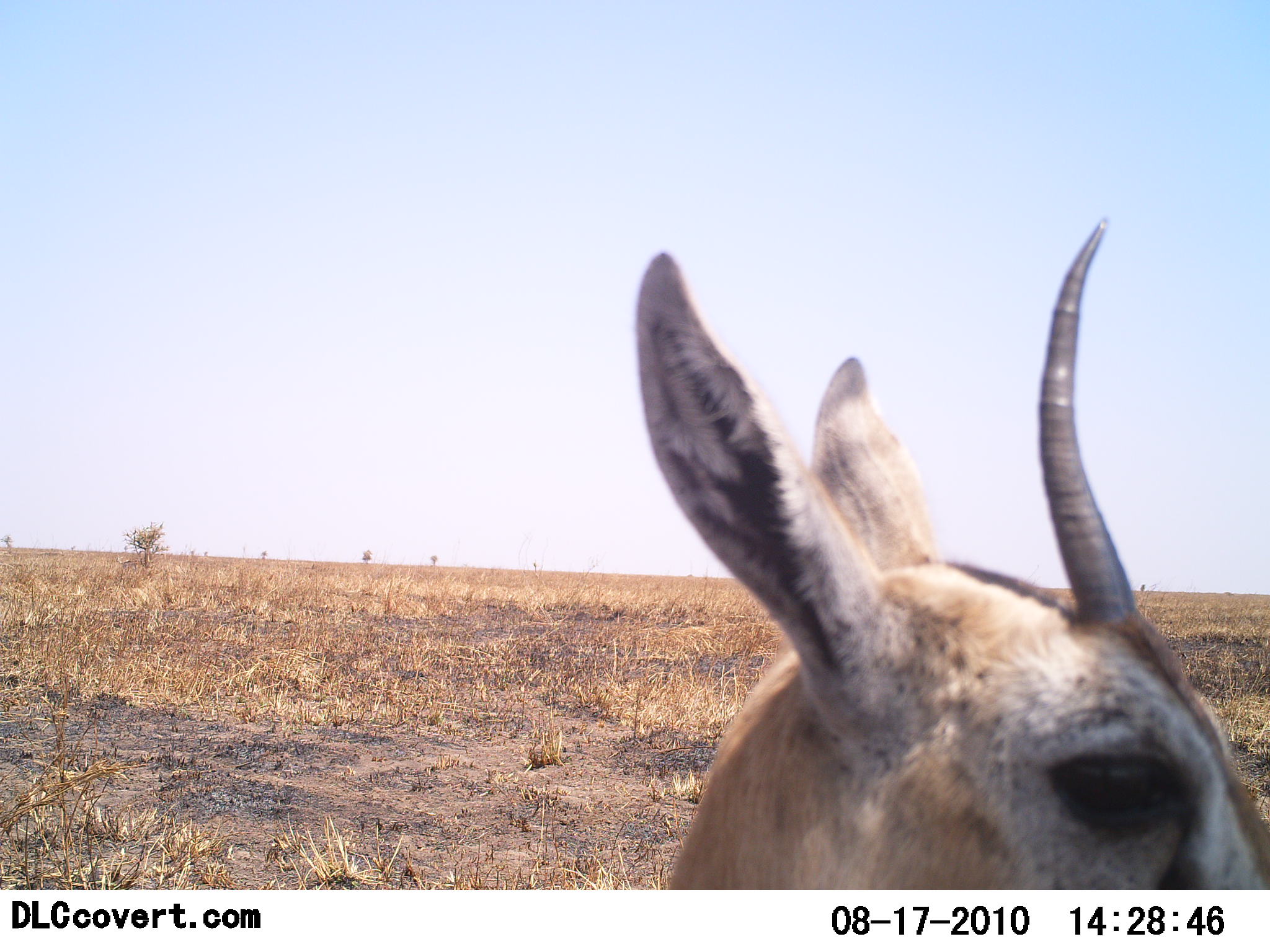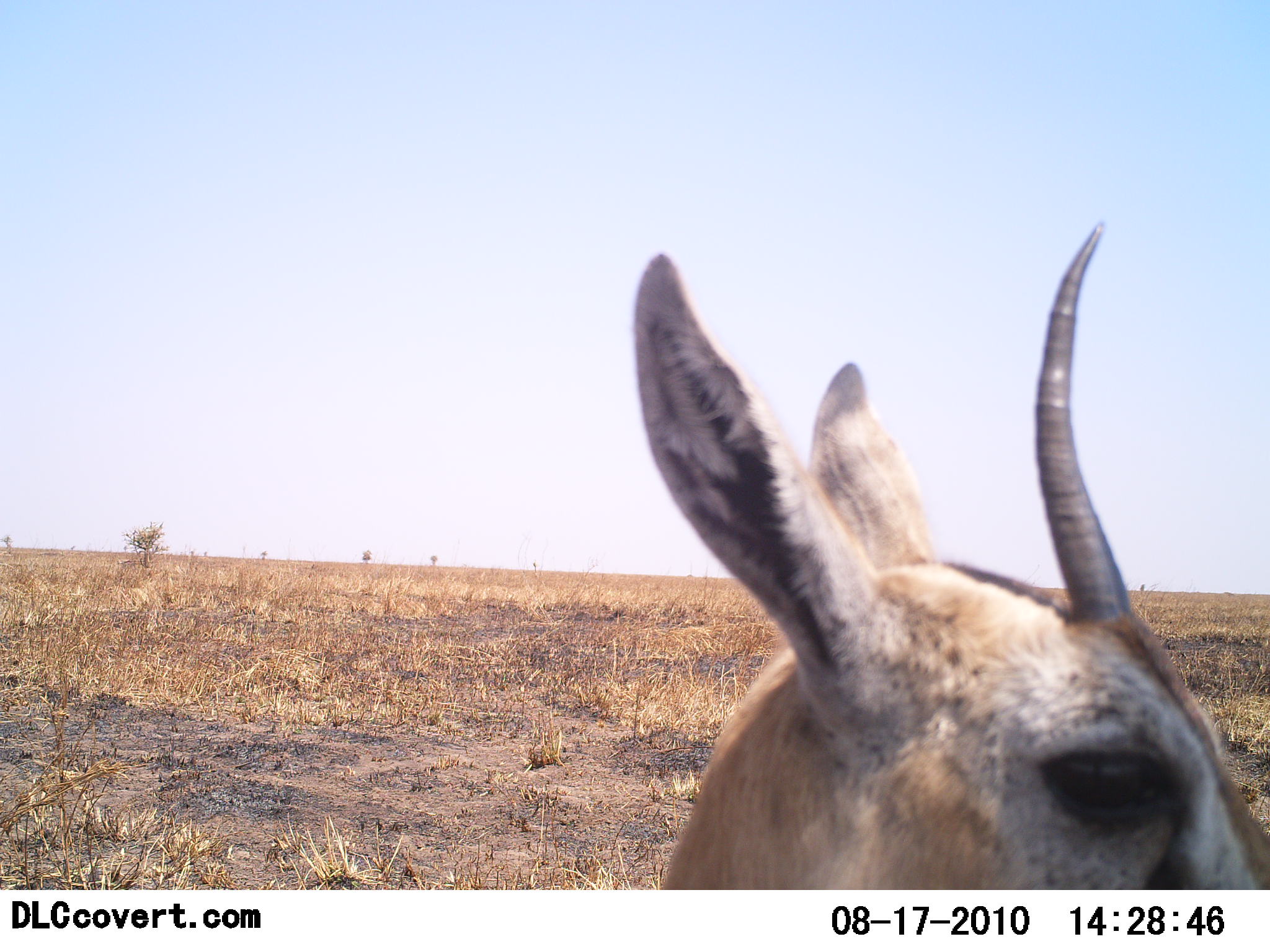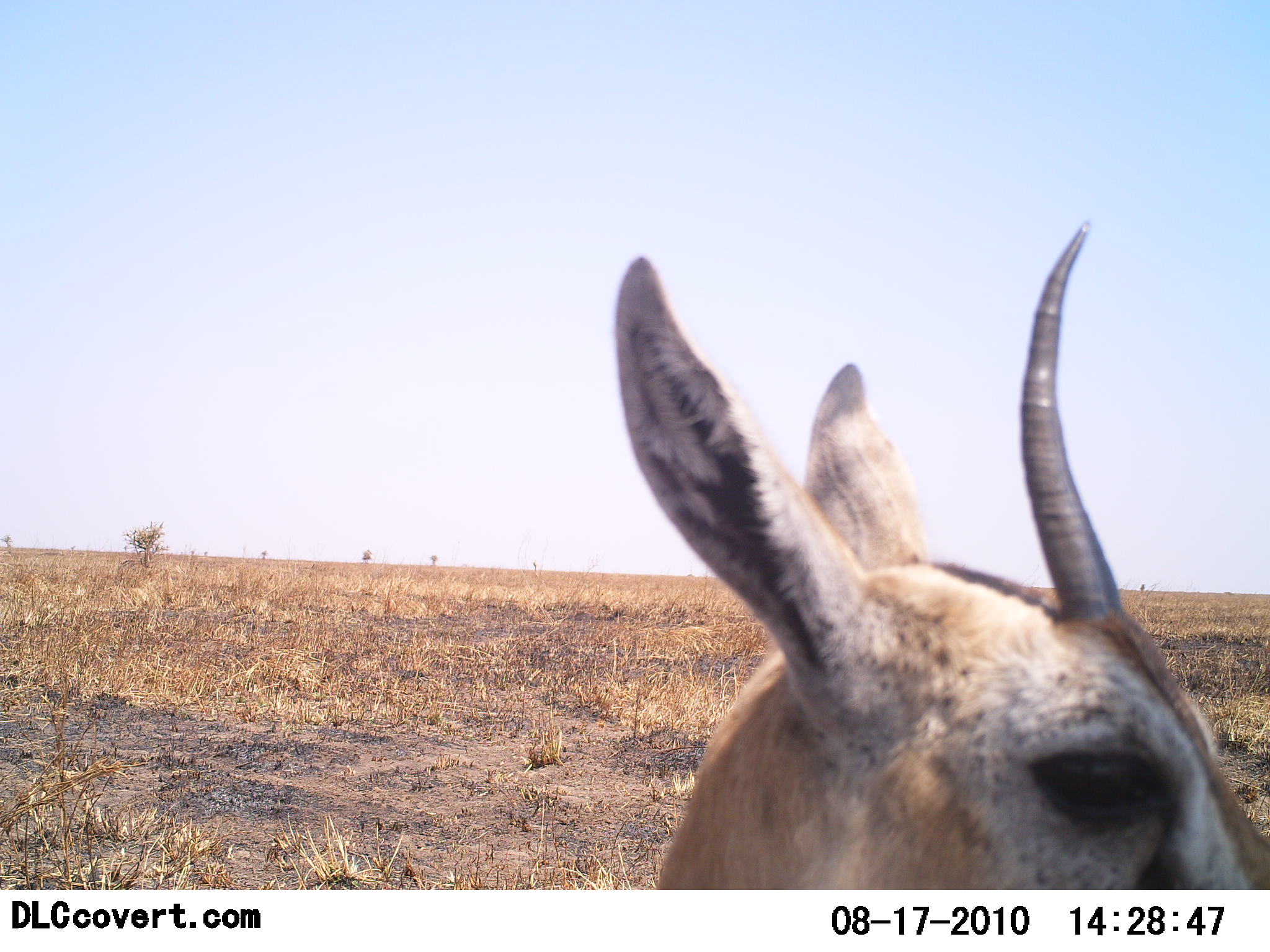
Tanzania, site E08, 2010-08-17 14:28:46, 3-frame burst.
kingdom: Animalia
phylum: Chordata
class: Mammalia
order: Artiodactyla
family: Bovidae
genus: Eudorcas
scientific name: Eudorcas thomsonii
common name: thomson's gazelle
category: gazellethomsons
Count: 1.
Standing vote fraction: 77%.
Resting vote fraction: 8%.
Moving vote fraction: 8%.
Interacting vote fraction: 8%.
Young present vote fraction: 0%.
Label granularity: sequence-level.